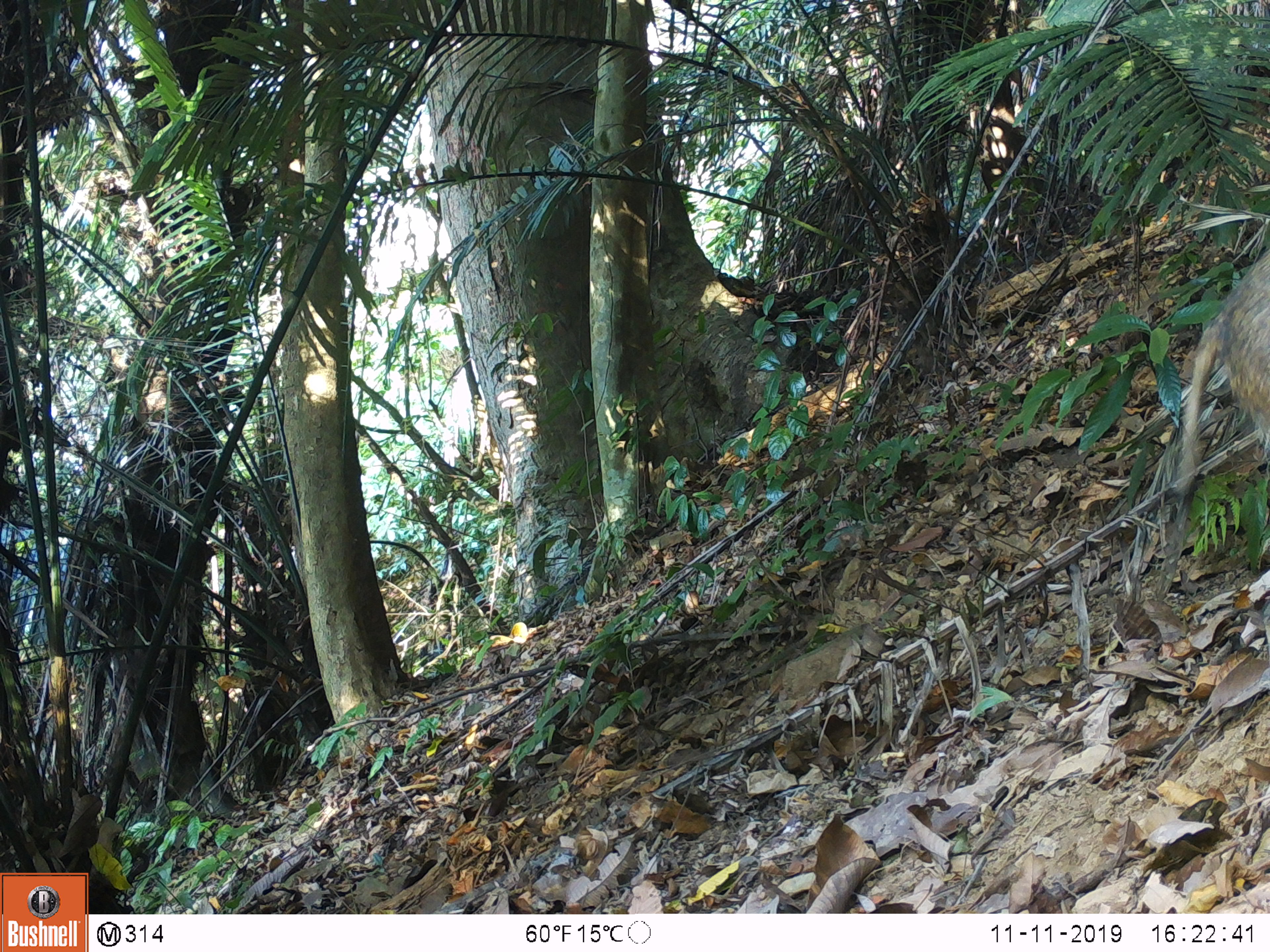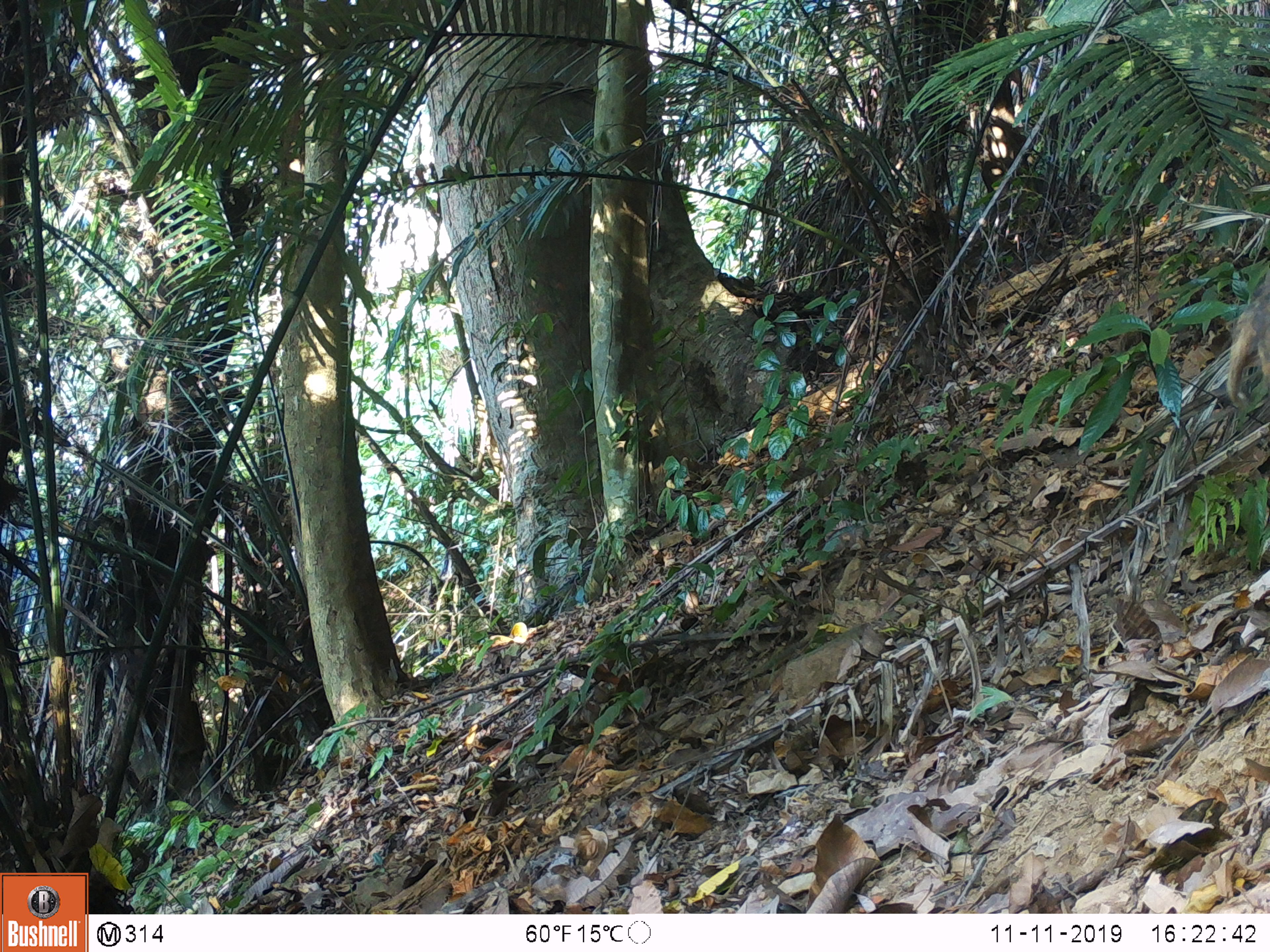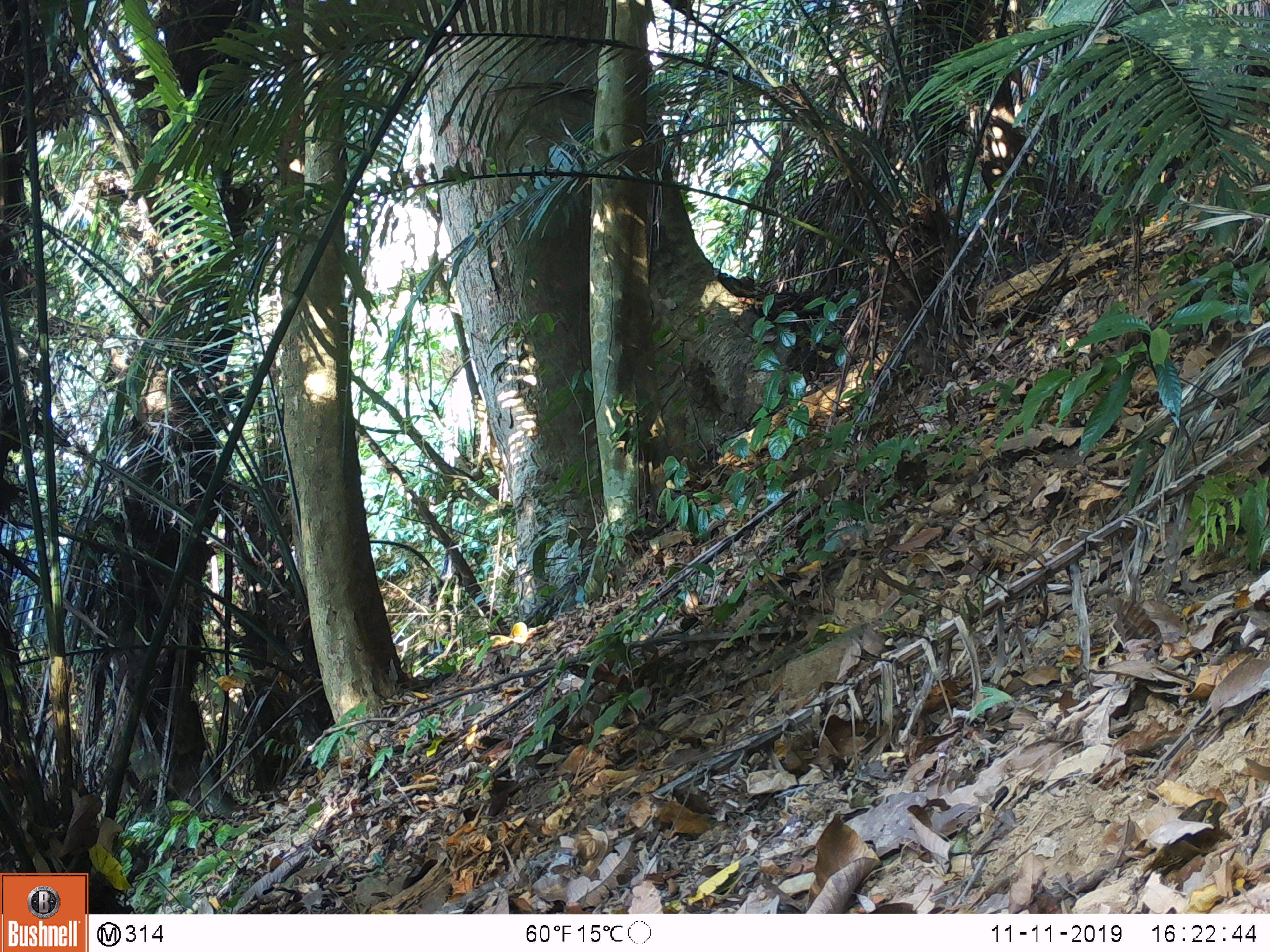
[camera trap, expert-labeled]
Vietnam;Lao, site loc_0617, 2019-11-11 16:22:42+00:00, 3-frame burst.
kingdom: Animalia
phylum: Chordata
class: Mammalia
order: Artiodactyla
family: Suidae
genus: Sus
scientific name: Sus scrofa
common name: eurasian wild pig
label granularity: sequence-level